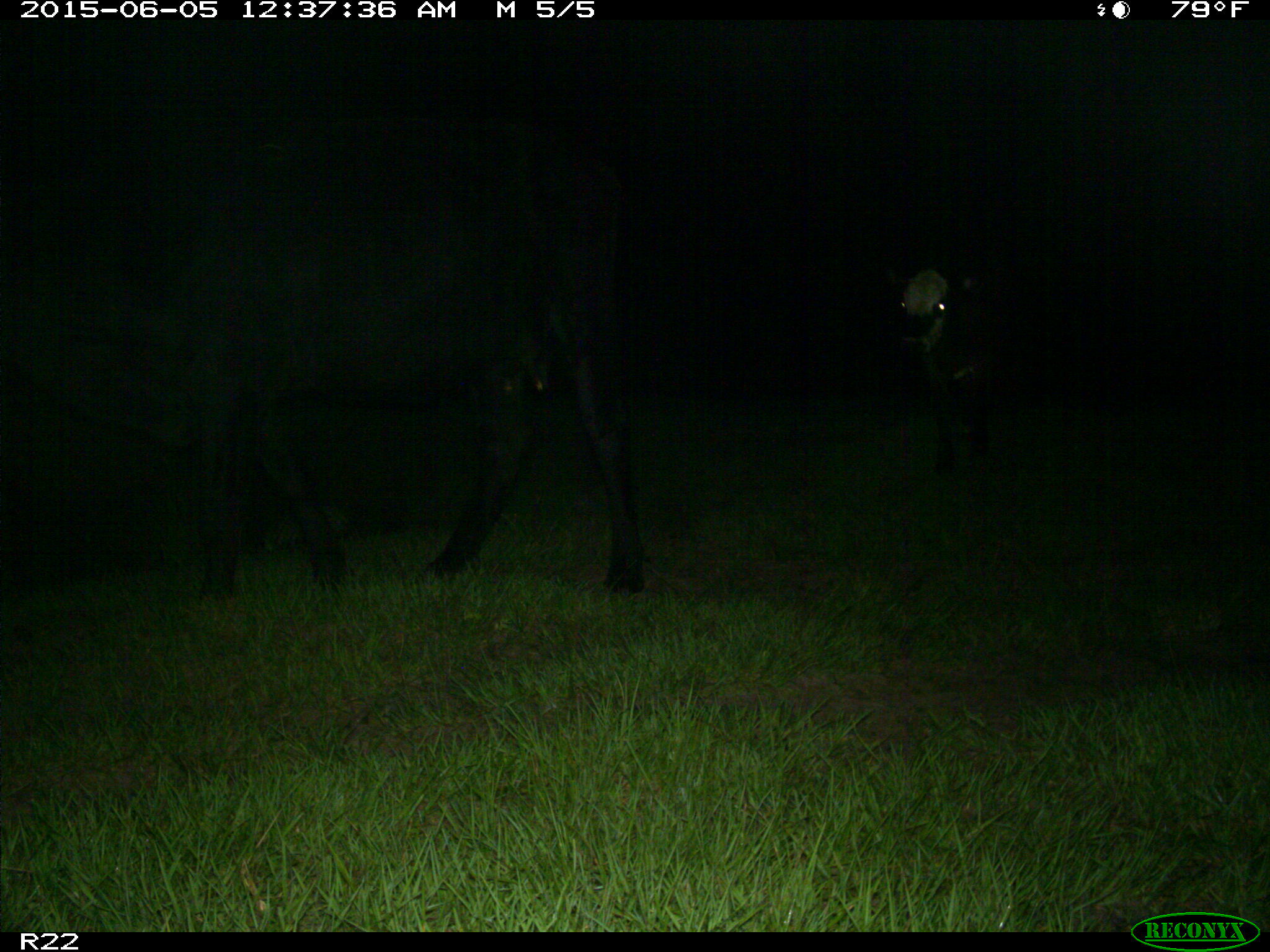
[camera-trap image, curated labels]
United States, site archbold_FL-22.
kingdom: Animalia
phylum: Chordata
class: Mammalia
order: Artiodactyla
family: Bovidae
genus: Bos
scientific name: Bos taurus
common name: domestic cow